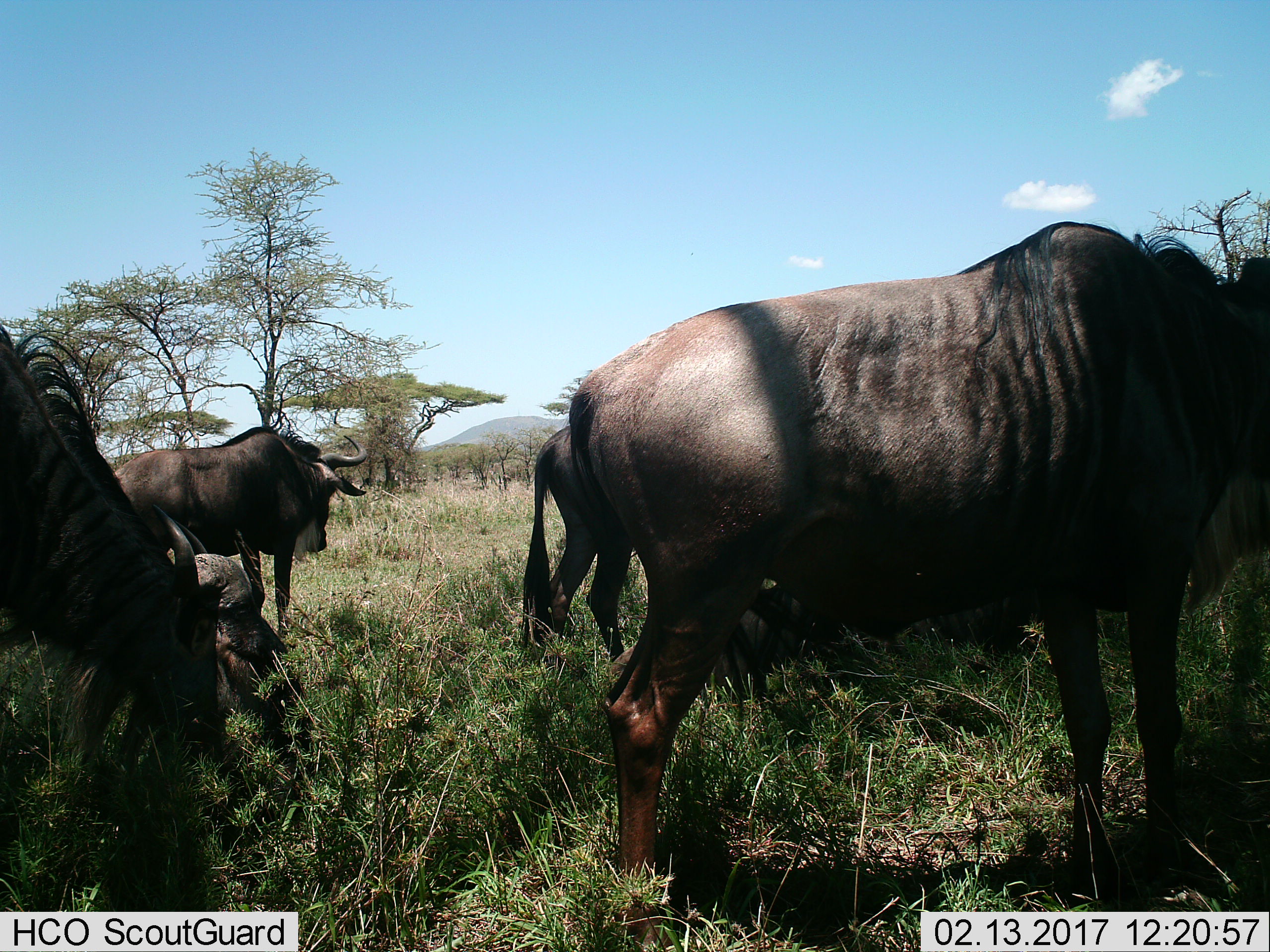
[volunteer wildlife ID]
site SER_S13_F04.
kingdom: Animalia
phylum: Chordata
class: Mammalia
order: Artiodactyla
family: Bovidae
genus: Connochaetes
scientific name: Connochaetes taurinus taurinus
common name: blue wildebeest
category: wildebeestblue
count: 5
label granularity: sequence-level